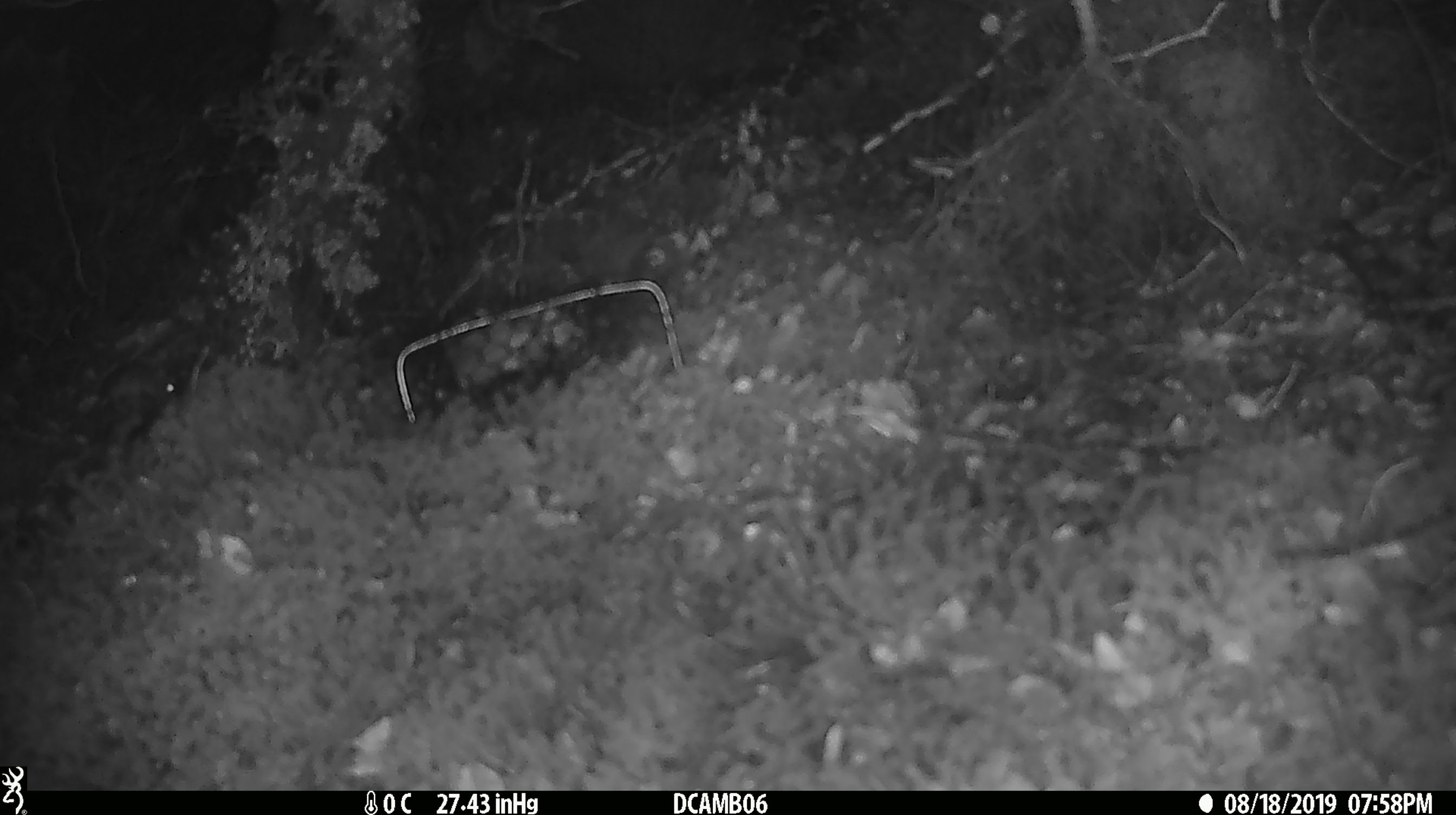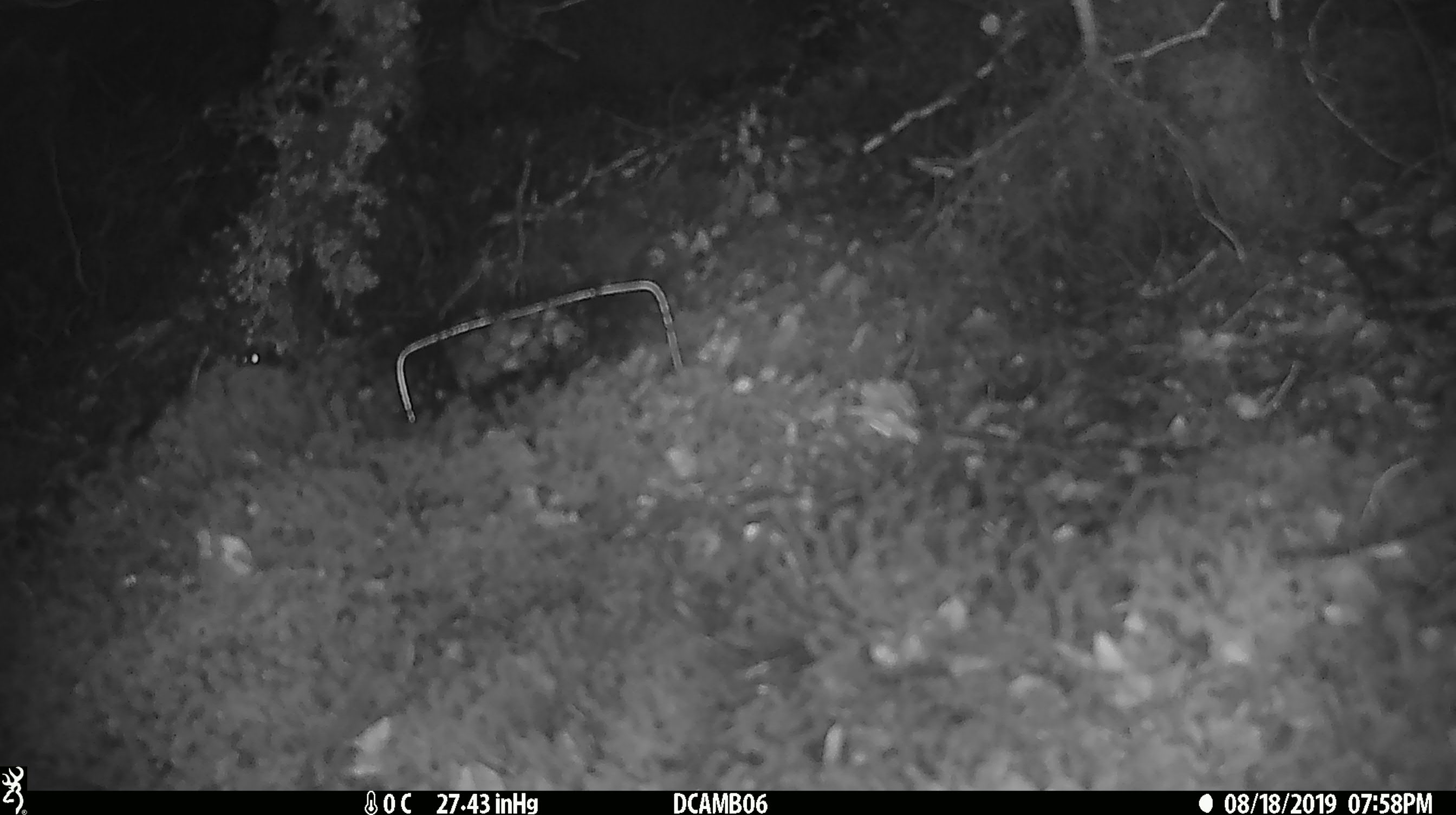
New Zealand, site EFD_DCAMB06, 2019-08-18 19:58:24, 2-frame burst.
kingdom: Animalia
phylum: Chordata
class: Mammalia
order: Rodentia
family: Muridae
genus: Mus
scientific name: Mus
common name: mouse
Mouse (Mus).